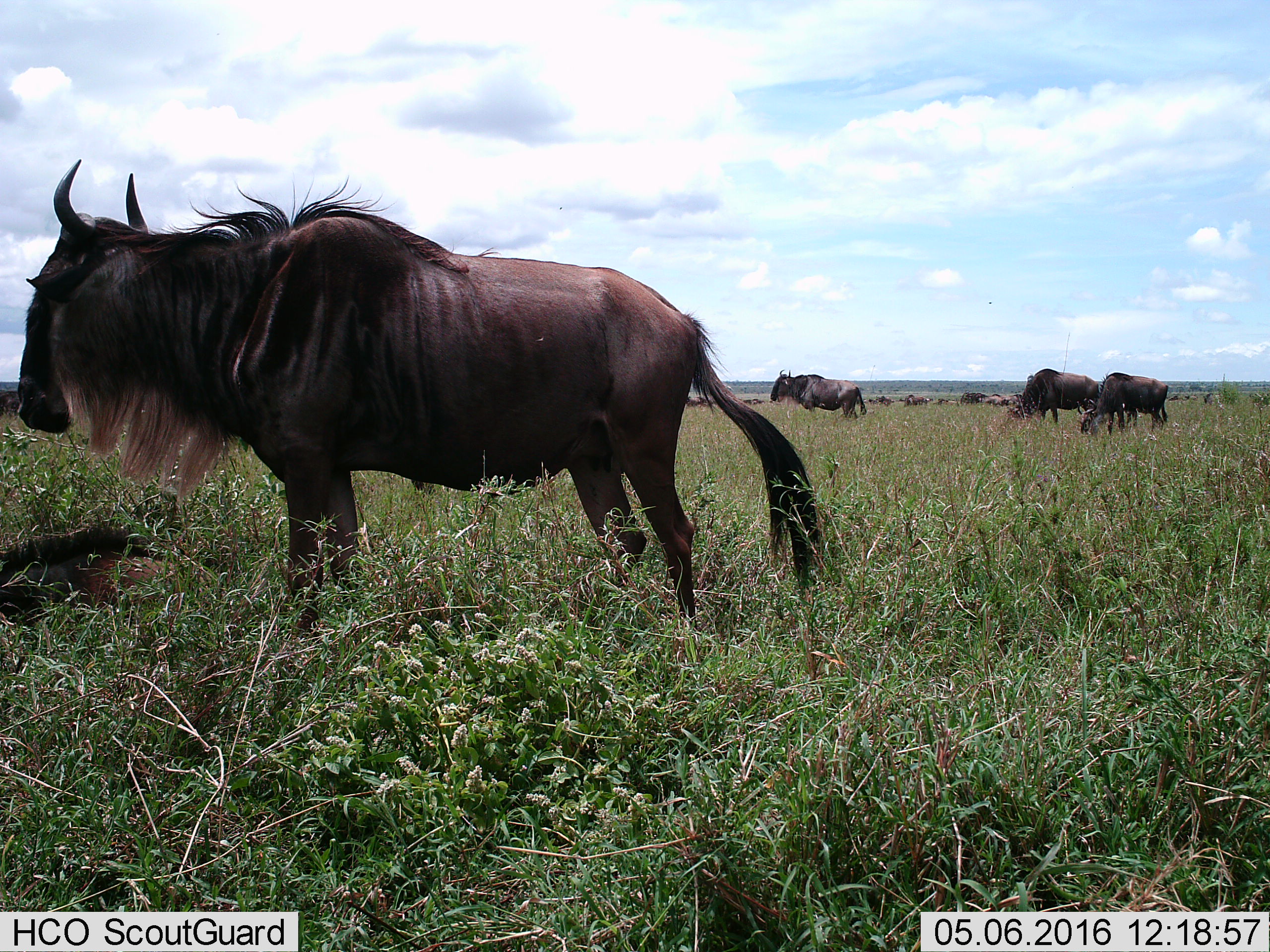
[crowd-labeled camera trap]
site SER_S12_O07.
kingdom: Animalia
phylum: Chordata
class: Mammalia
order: Artiodactyla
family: Bovidae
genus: Connochaetes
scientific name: Connochaetes taurinus taurinus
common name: blue wildebeest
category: wildebeestblue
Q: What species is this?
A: Wildebeestblue (blue wildebeest) (Connochaetes taurinus taurinus).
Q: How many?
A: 11-50.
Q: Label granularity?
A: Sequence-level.